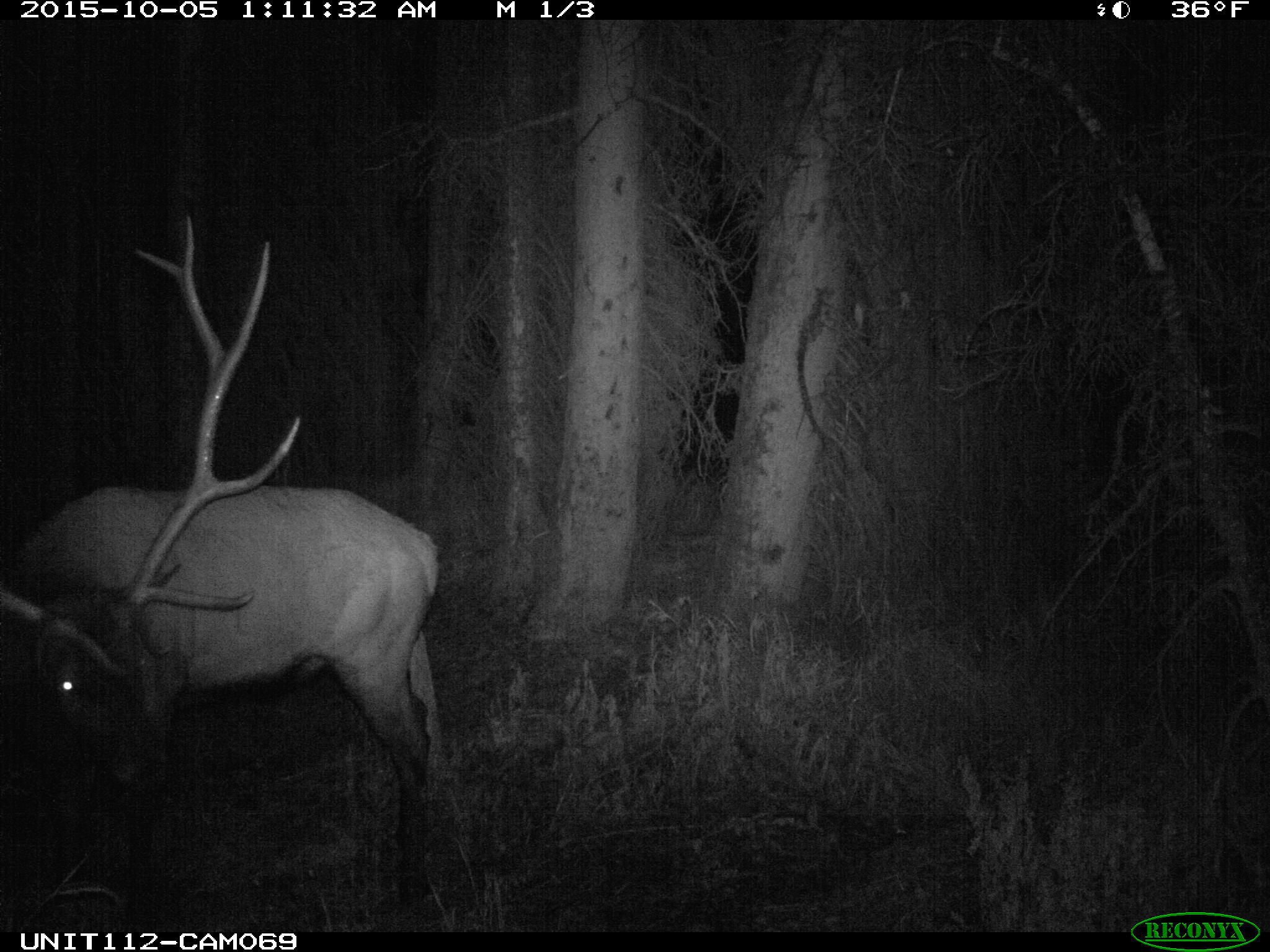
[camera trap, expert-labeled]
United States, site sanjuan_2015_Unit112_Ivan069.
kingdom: Animalia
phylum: Chordata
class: Mammalia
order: Artiodactyla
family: Cervidae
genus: Cervus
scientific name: Cervus elaphus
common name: red deer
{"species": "Cervus elaphus (red deer)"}